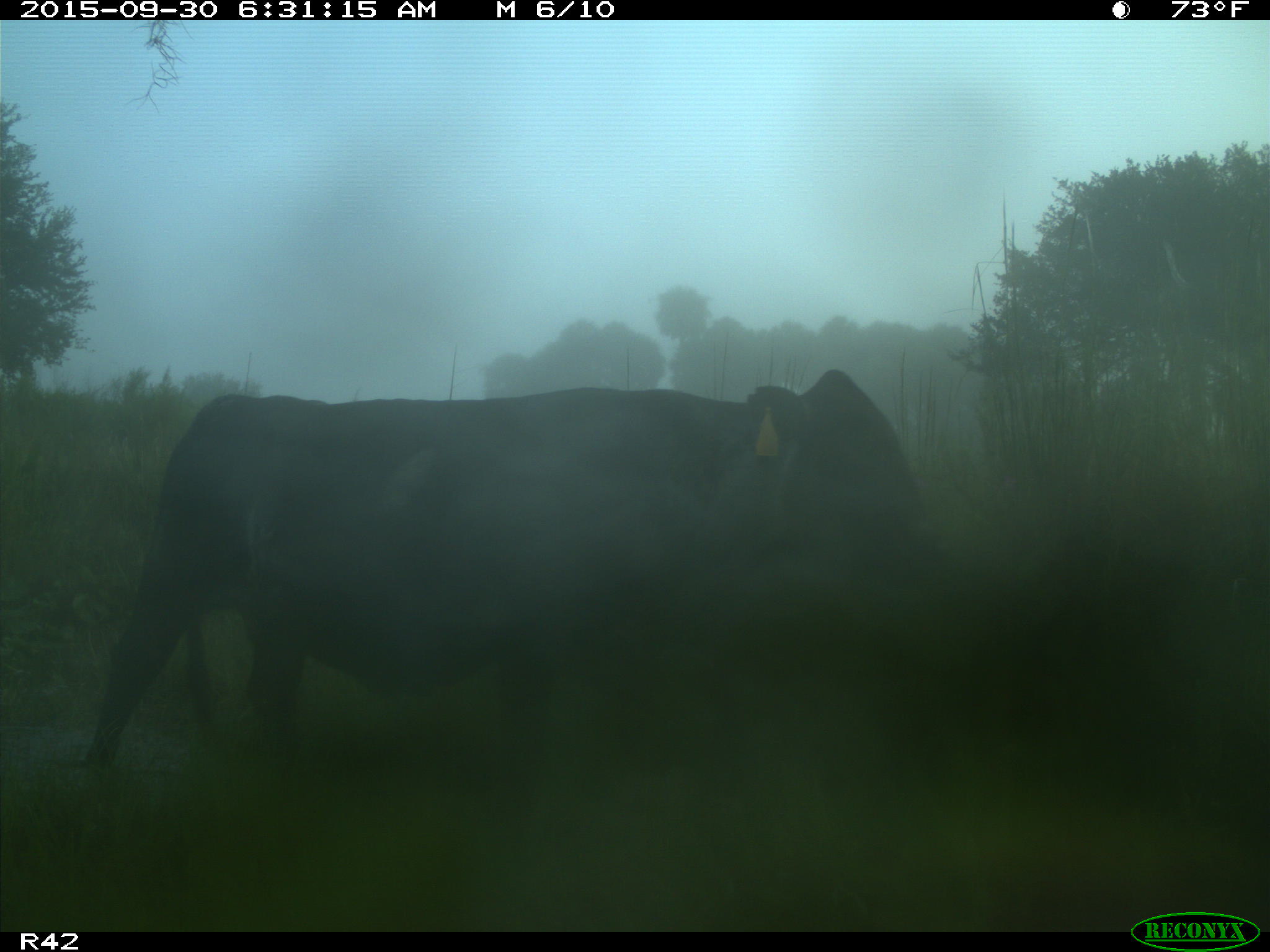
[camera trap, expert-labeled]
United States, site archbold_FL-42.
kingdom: Animalia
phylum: Chordata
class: Mammalia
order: Artiodactyla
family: Bovidae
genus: Bos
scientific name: Bos taurus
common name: domestic cow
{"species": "Bos taurus (domestic cow)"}